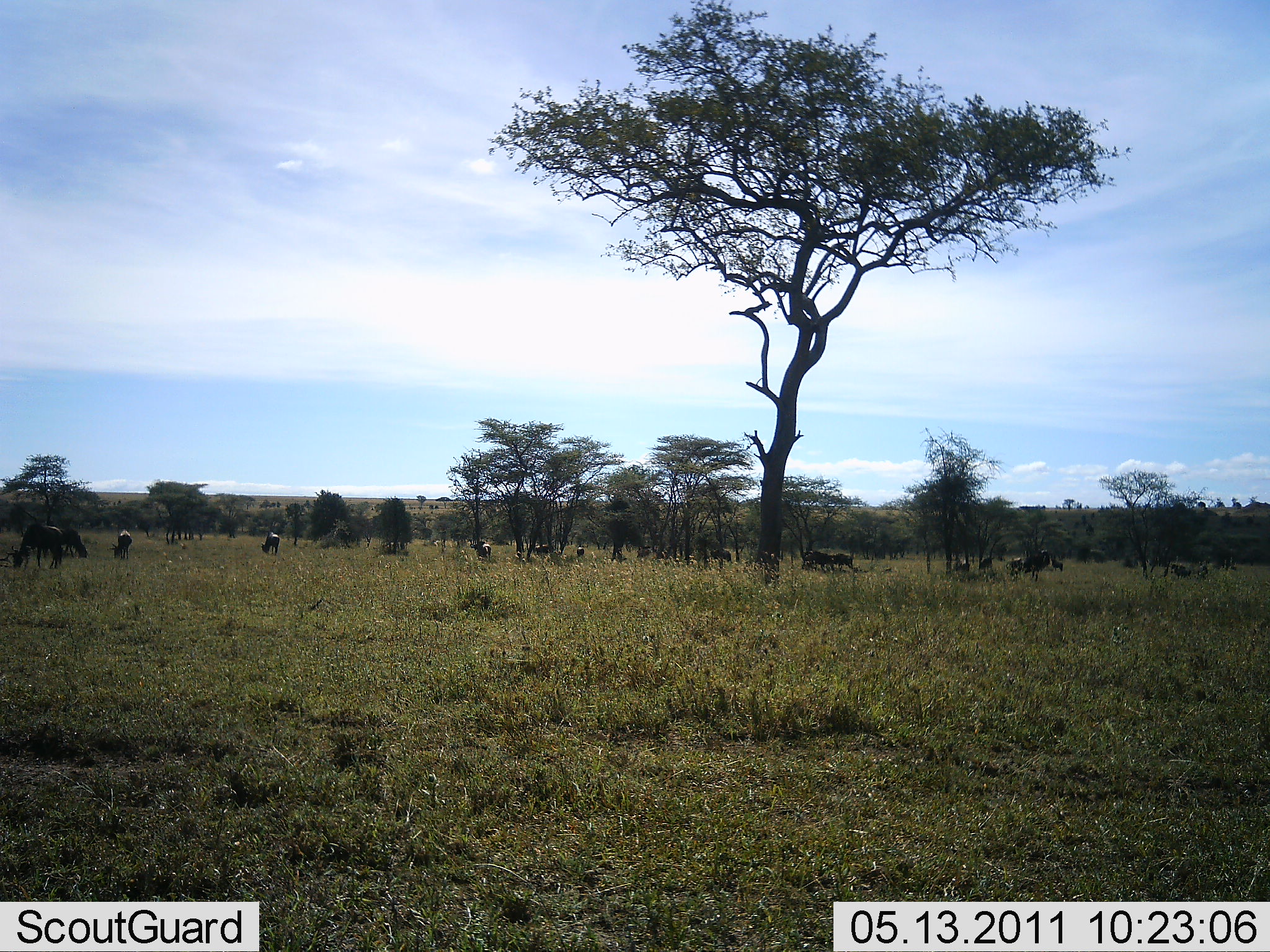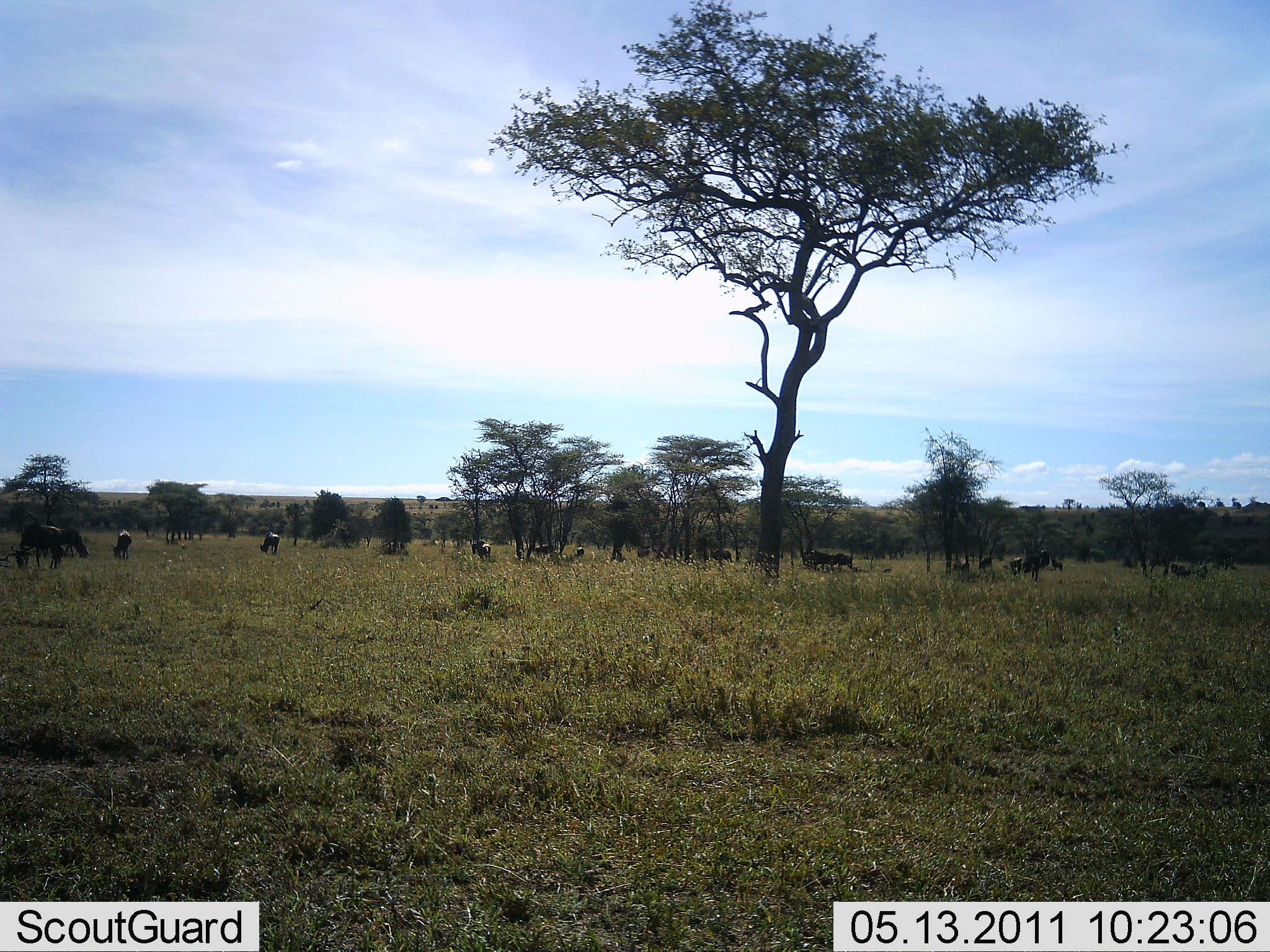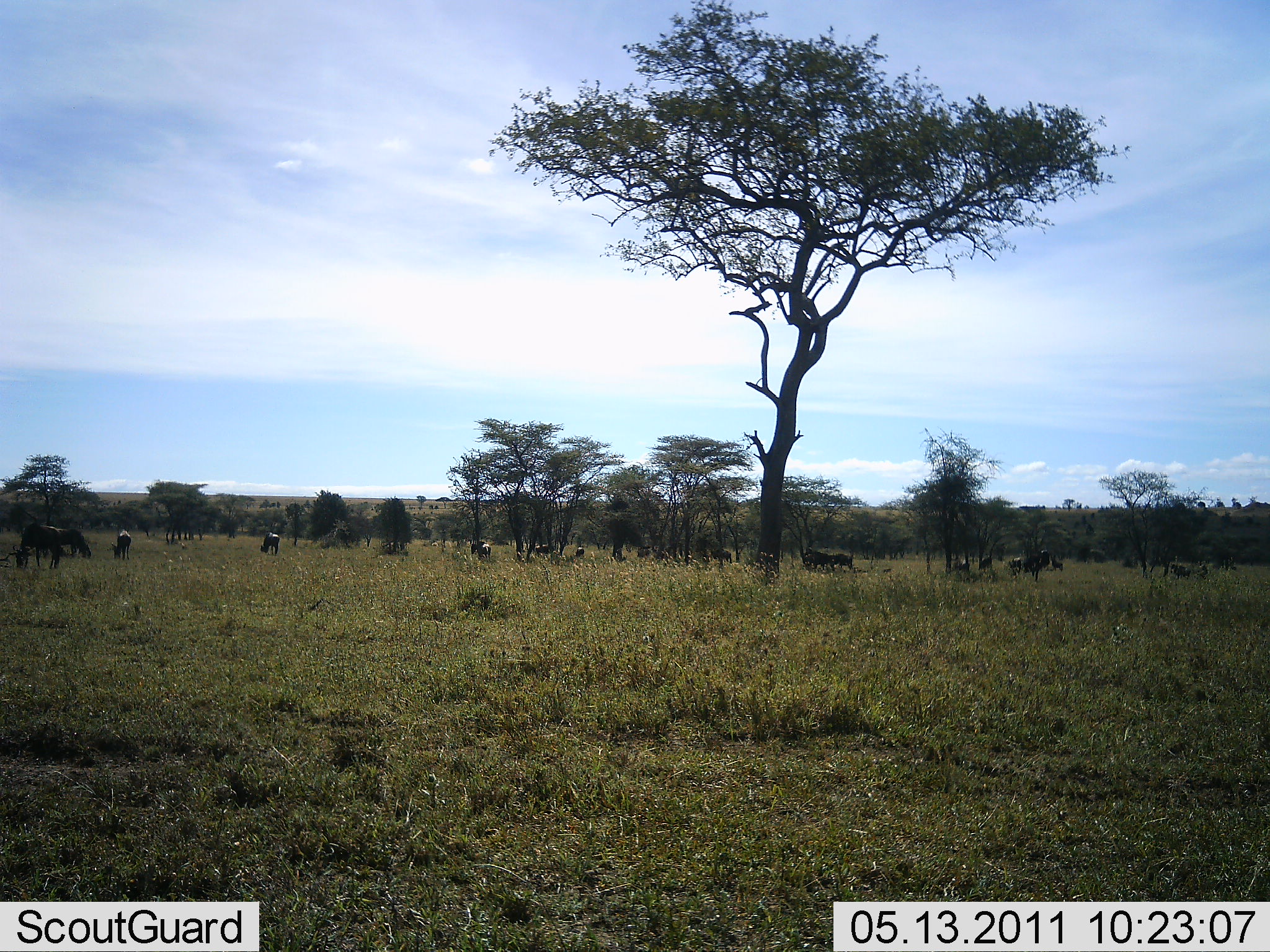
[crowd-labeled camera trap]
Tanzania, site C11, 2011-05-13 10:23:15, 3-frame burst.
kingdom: Animalia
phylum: Chordata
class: Mammalia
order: Artiodactyla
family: Bovidae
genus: Connochaetes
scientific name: Connochaetes taurinus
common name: blue wildebeest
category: wildebeest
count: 11-50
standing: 45%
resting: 0%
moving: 0%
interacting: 0%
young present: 0%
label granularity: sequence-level